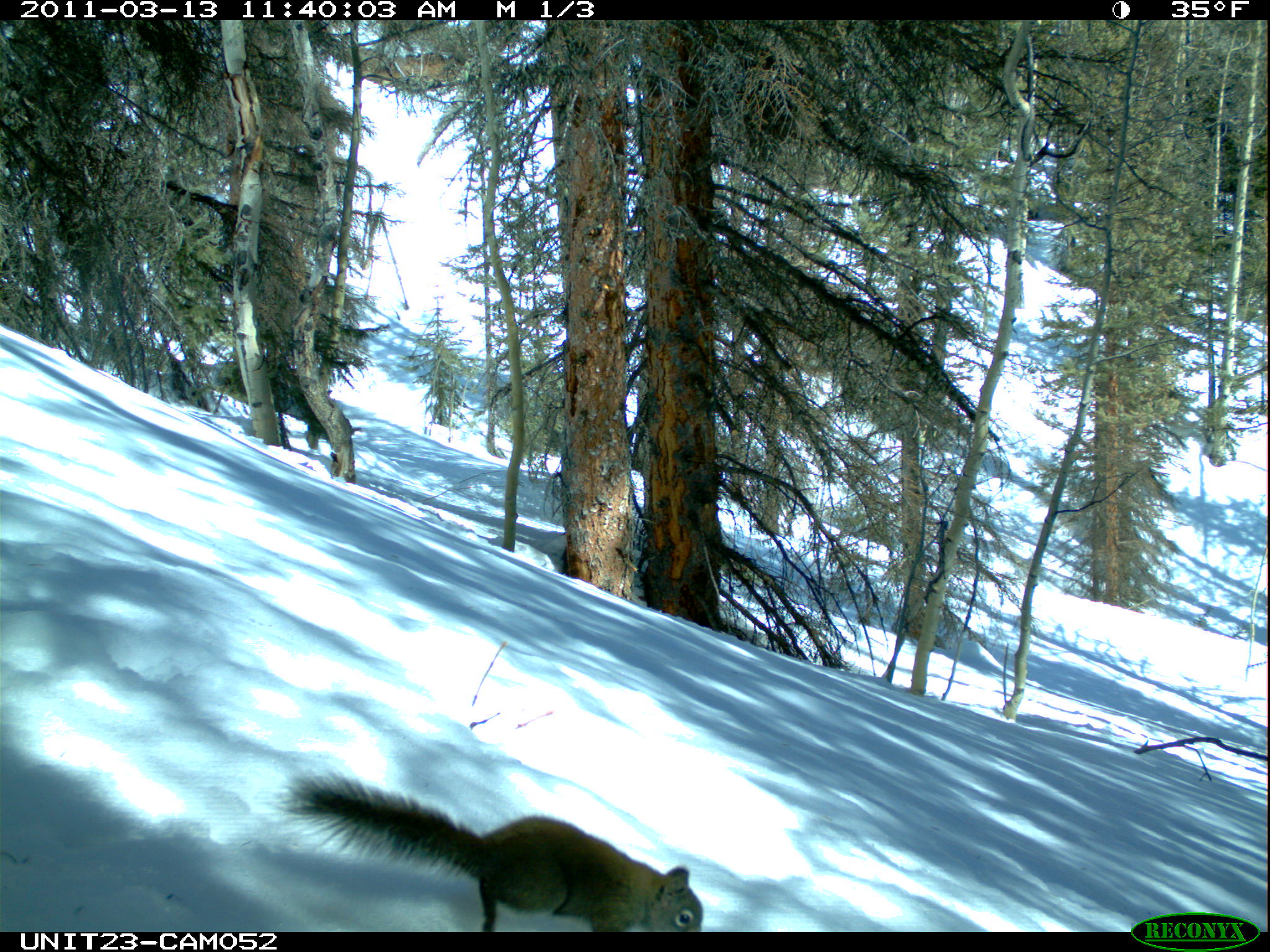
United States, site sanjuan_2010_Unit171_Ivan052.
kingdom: Animalia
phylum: Chordata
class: Mammalia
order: Rodentia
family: Sciuridae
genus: Tamiasciurus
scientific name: Tamiasciurus hudsonicus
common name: american red squirrel